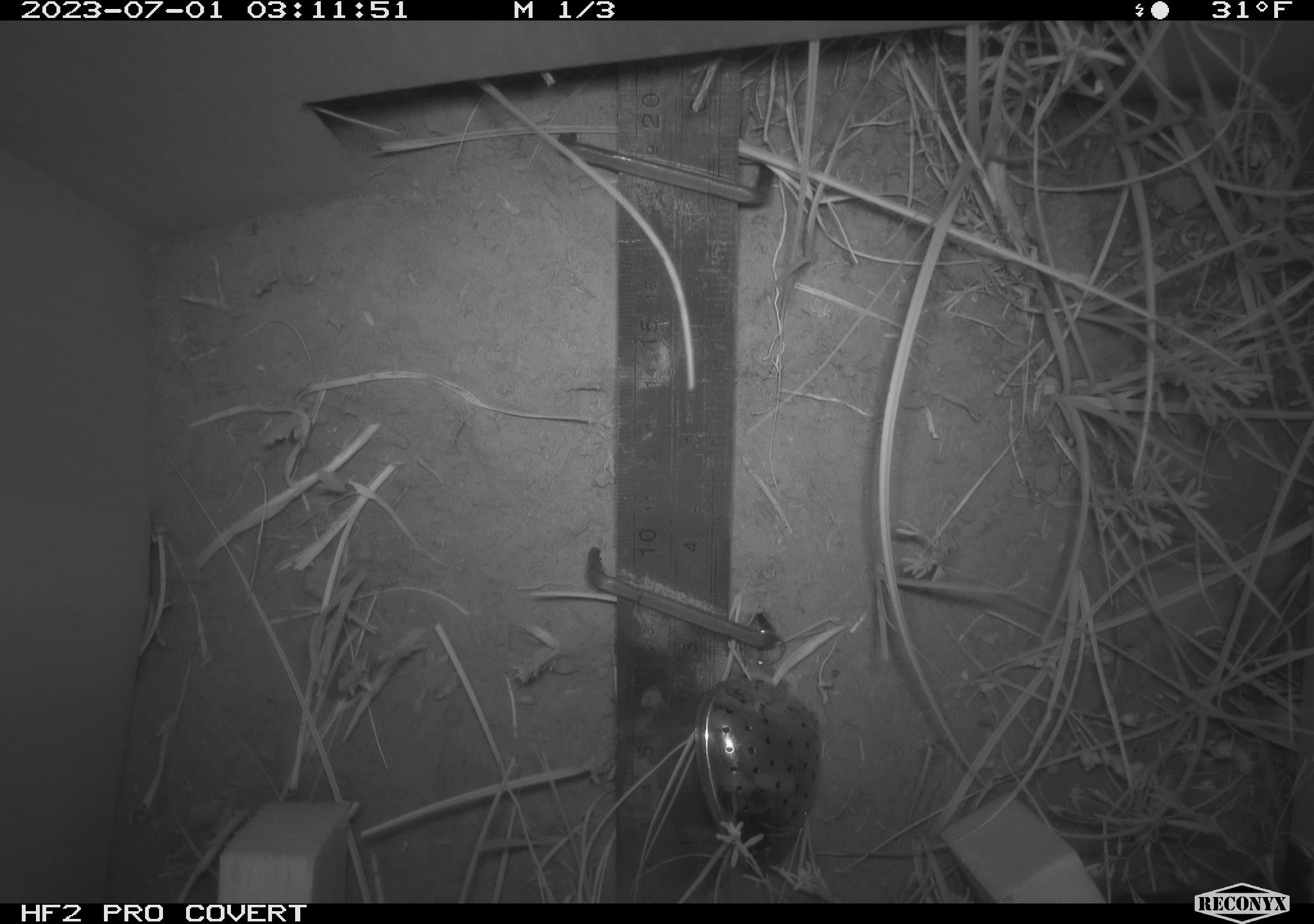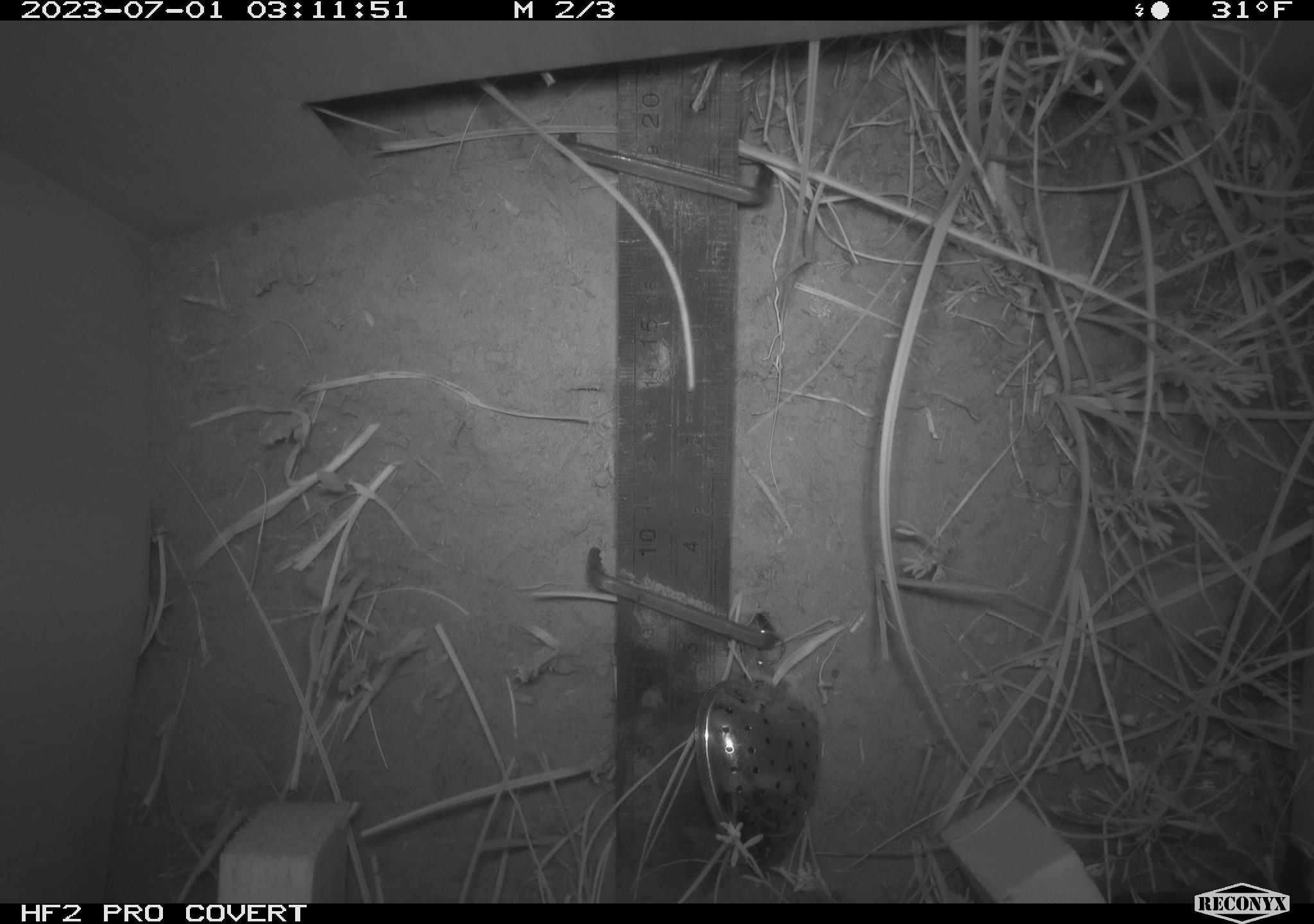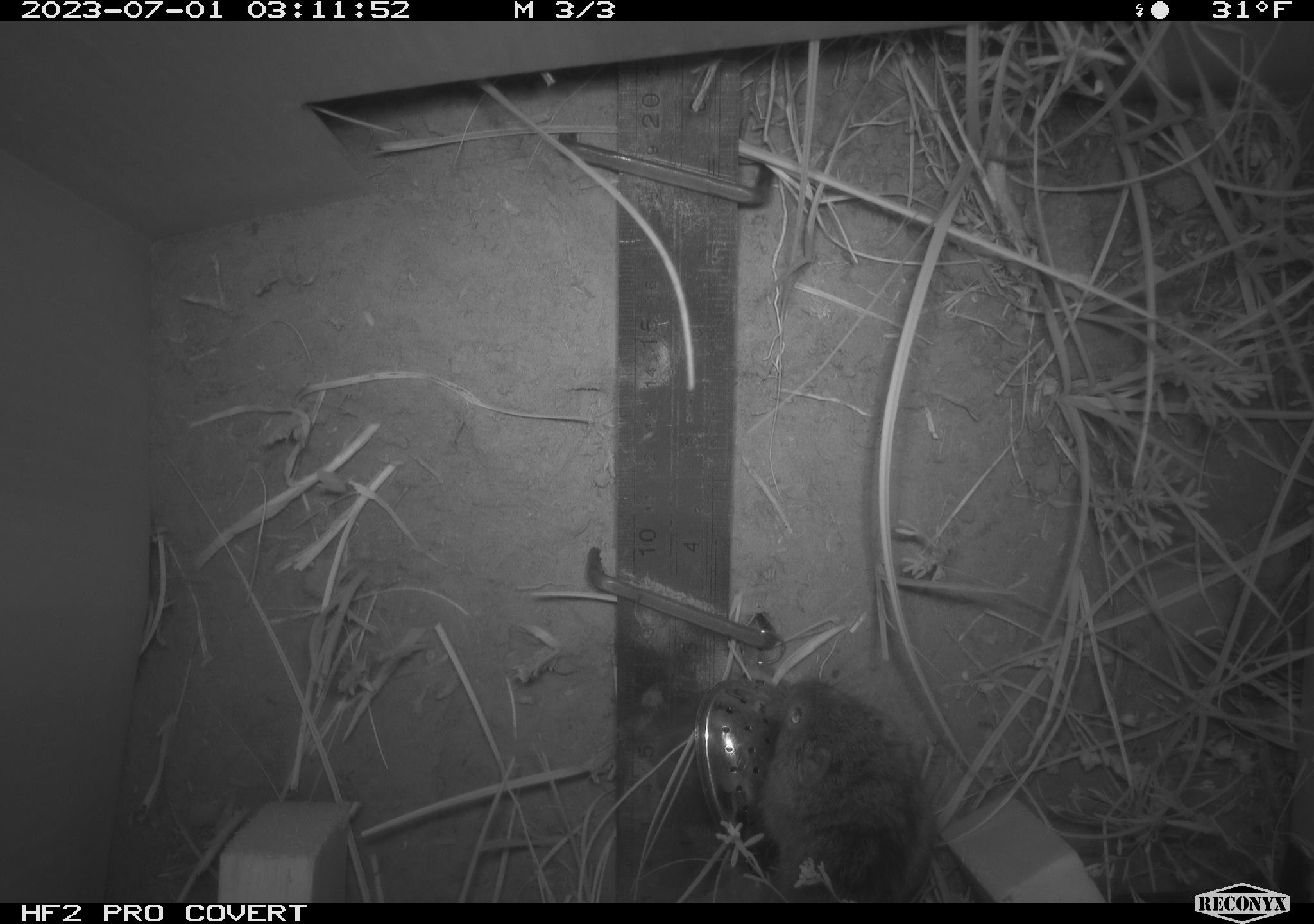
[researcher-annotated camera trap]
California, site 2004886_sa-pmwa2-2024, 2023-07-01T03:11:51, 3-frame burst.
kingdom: Animalia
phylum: Chordata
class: Mammalia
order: Rodentia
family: Cricetidae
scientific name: Arvicolinae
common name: voles, lemmings, and muskrats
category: arvicolinae subfamily